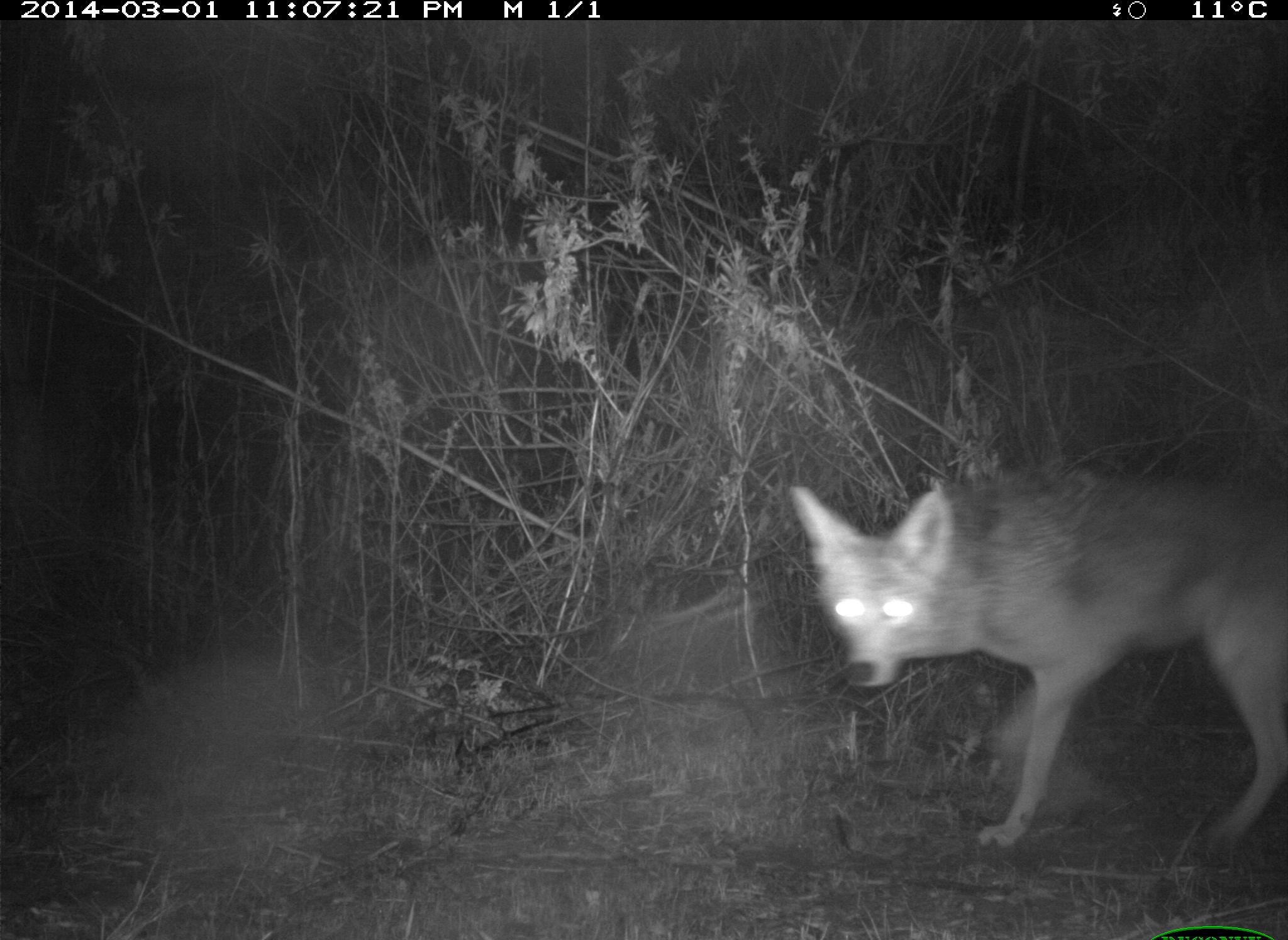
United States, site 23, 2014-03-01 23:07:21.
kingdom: Animalia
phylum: Chordata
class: Mammalia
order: Carnivora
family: Canidae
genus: Canis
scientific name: Canis latrans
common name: coyote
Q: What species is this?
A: Coyote (Canis latrans).